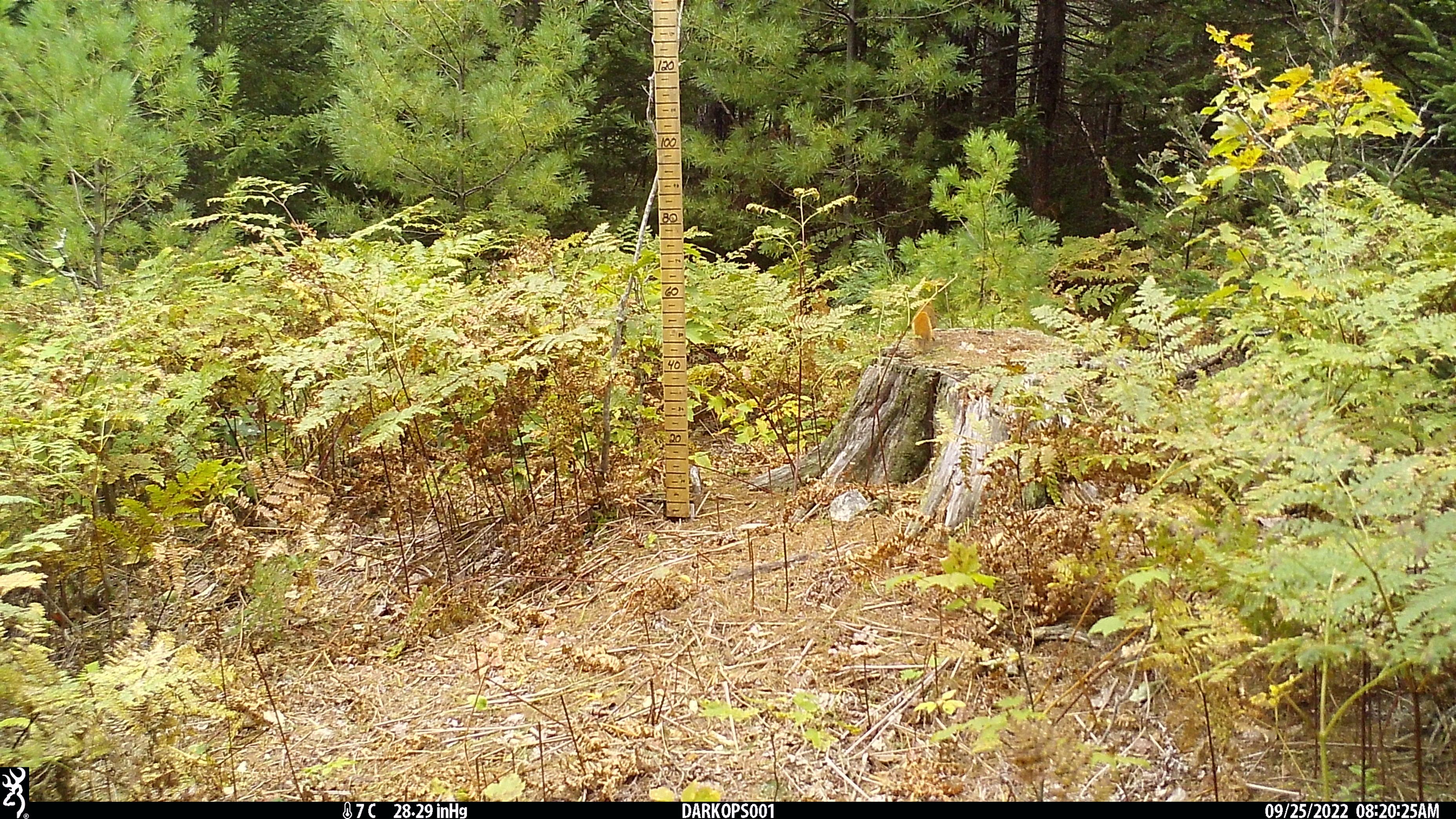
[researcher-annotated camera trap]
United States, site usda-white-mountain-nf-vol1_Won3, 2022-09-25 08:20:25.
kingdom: Animalia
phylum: Chordata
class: Mammalia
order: Rodentia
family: Sciuridae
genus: Tamiasciurus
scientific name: Tamiasciurus hudsonicus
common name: red squirrel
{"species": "red squirrel (Tamiasciurus hudsonicus)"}